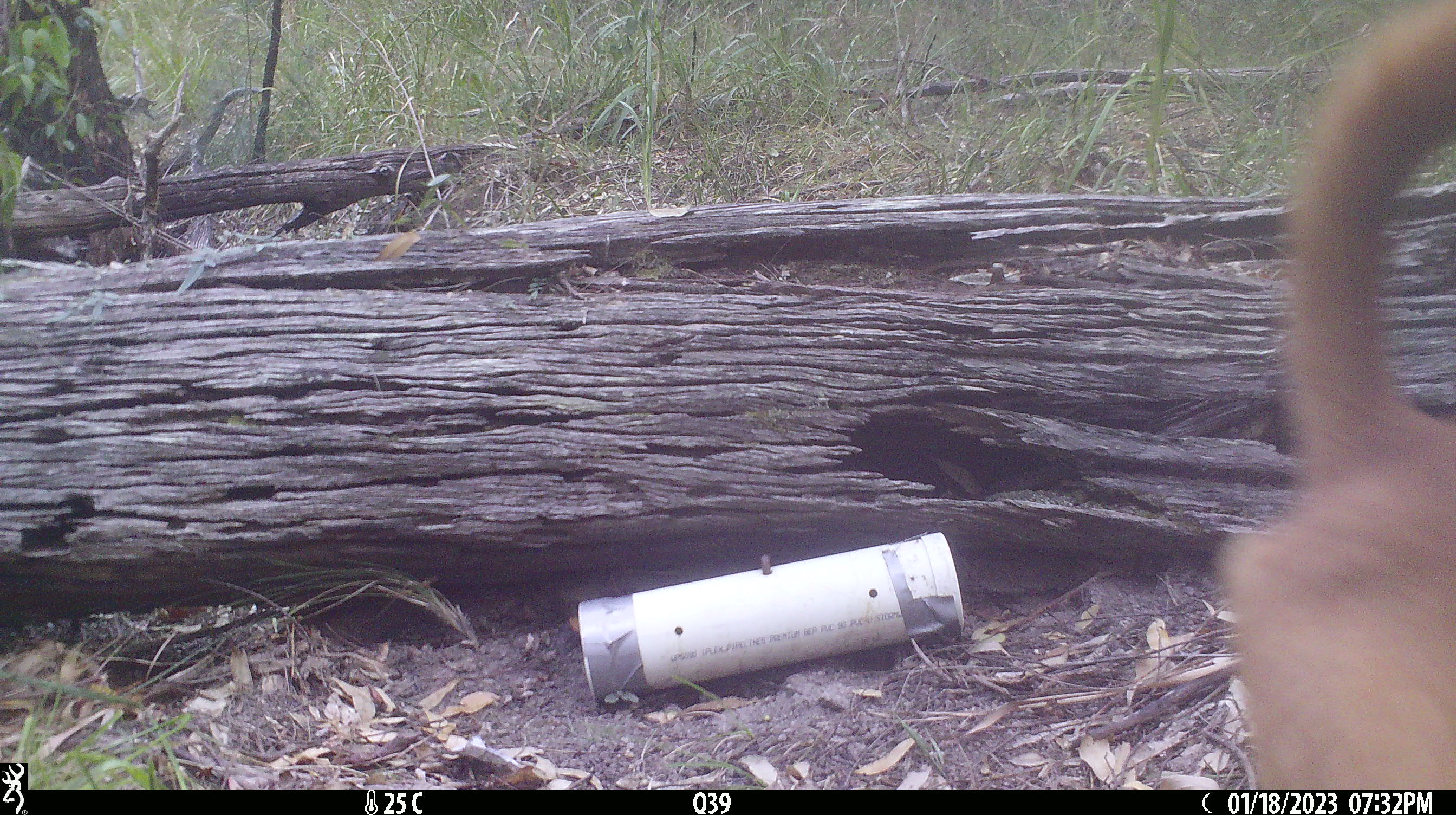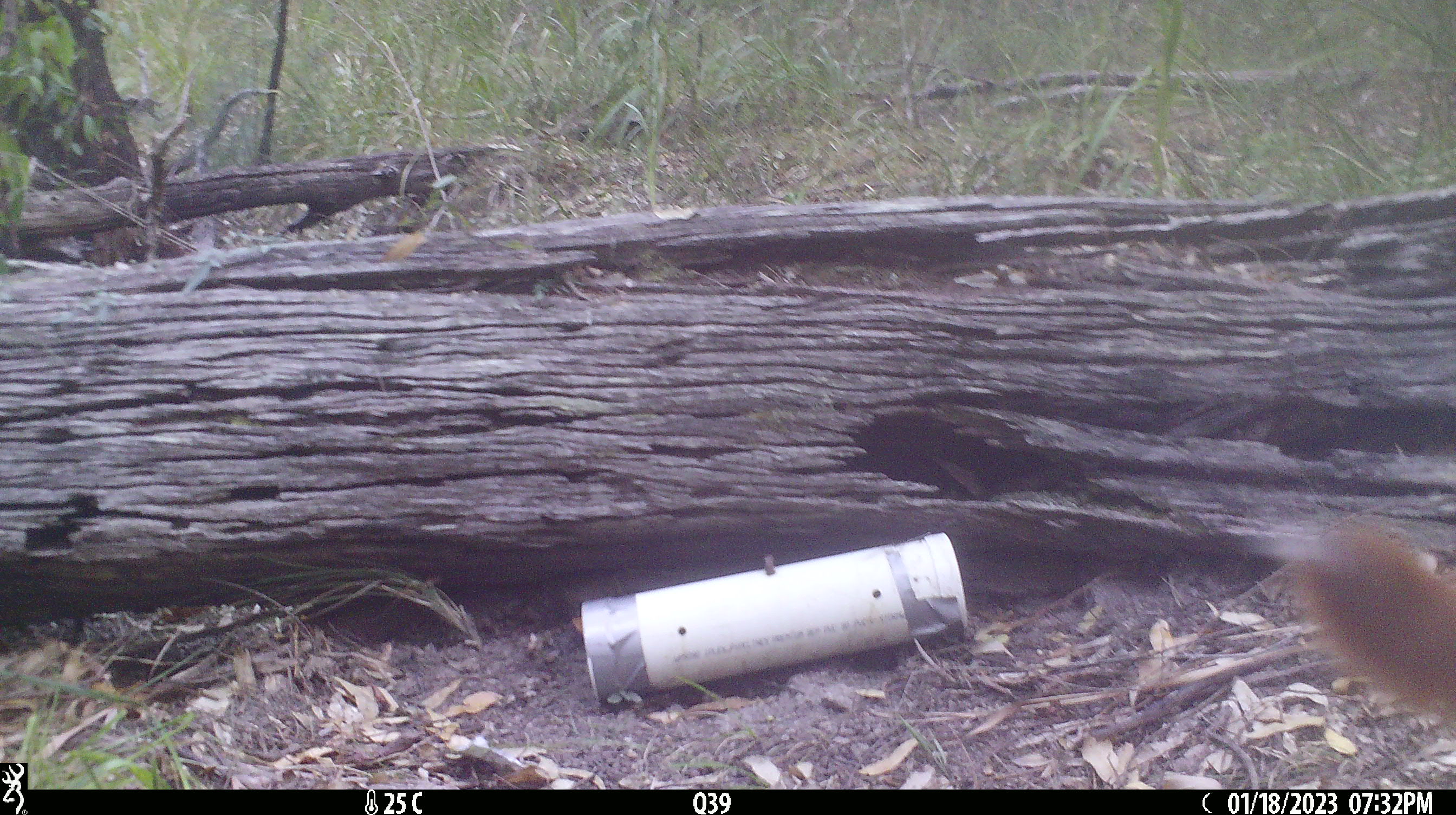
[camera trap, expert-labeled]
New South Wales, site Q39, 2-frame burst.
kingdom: Animalia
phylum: Chordata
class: Mammalia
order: Carnivora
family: Canidae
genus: Canis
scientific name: Canis familiaris dingo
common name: dingo